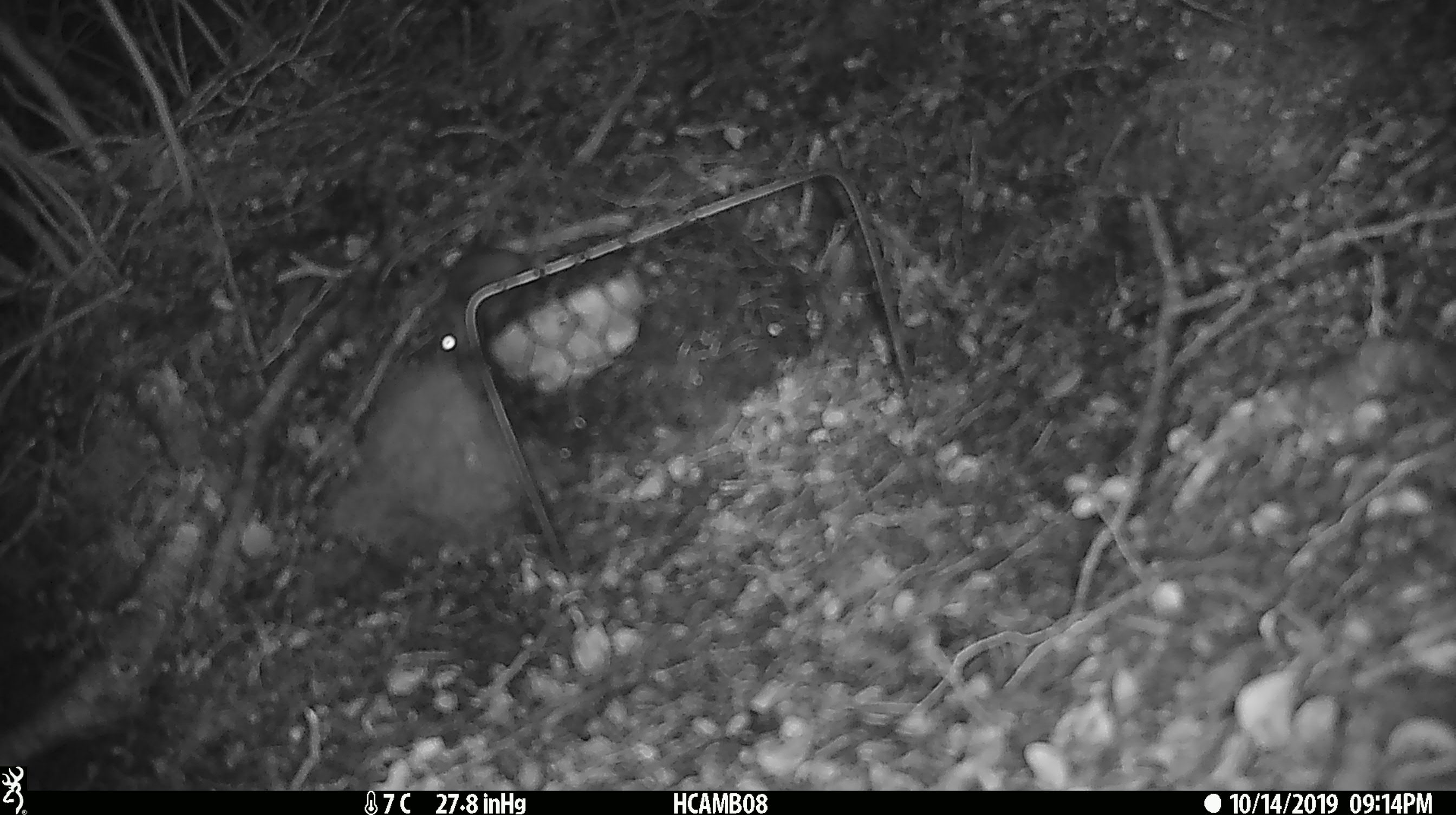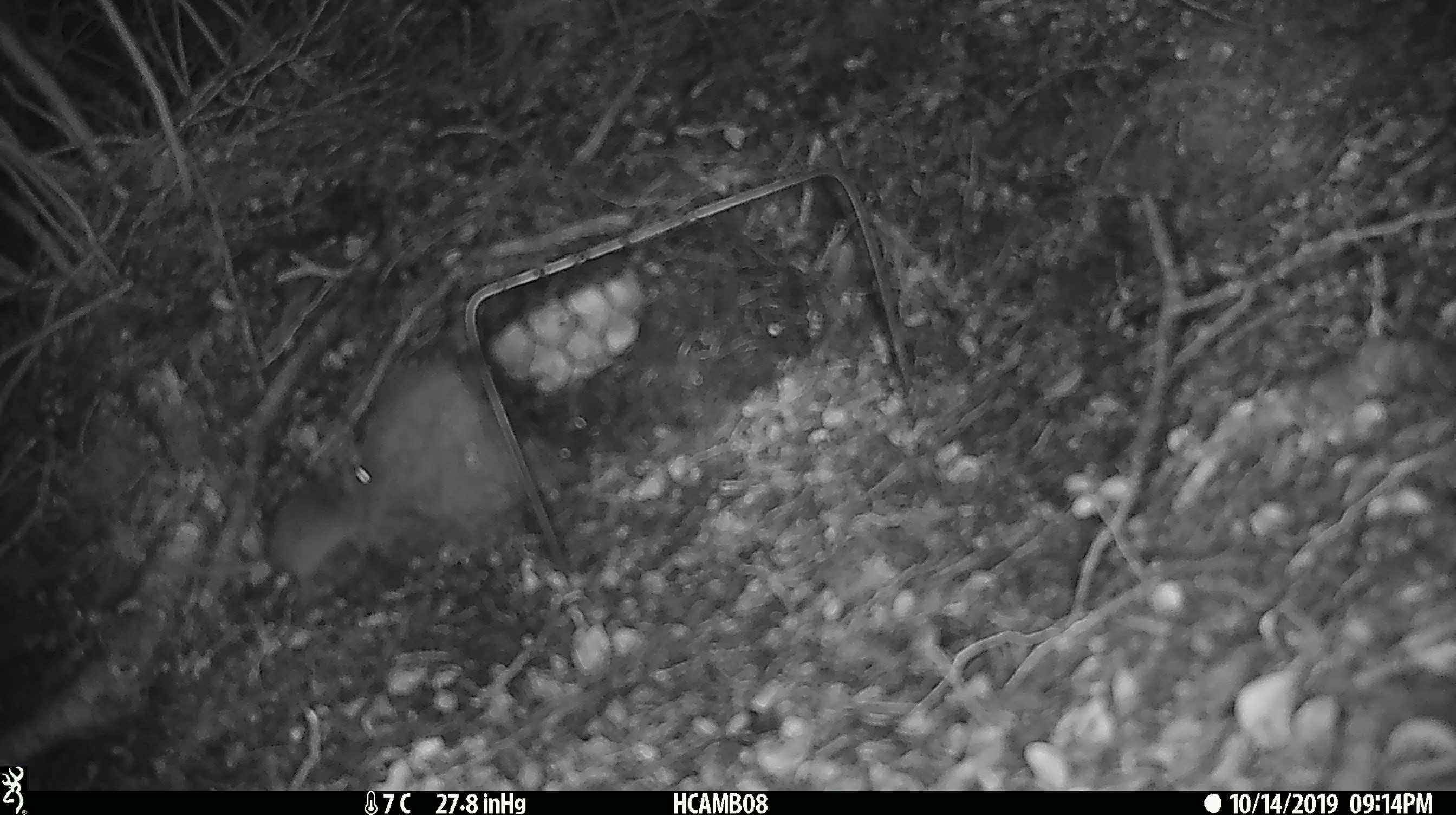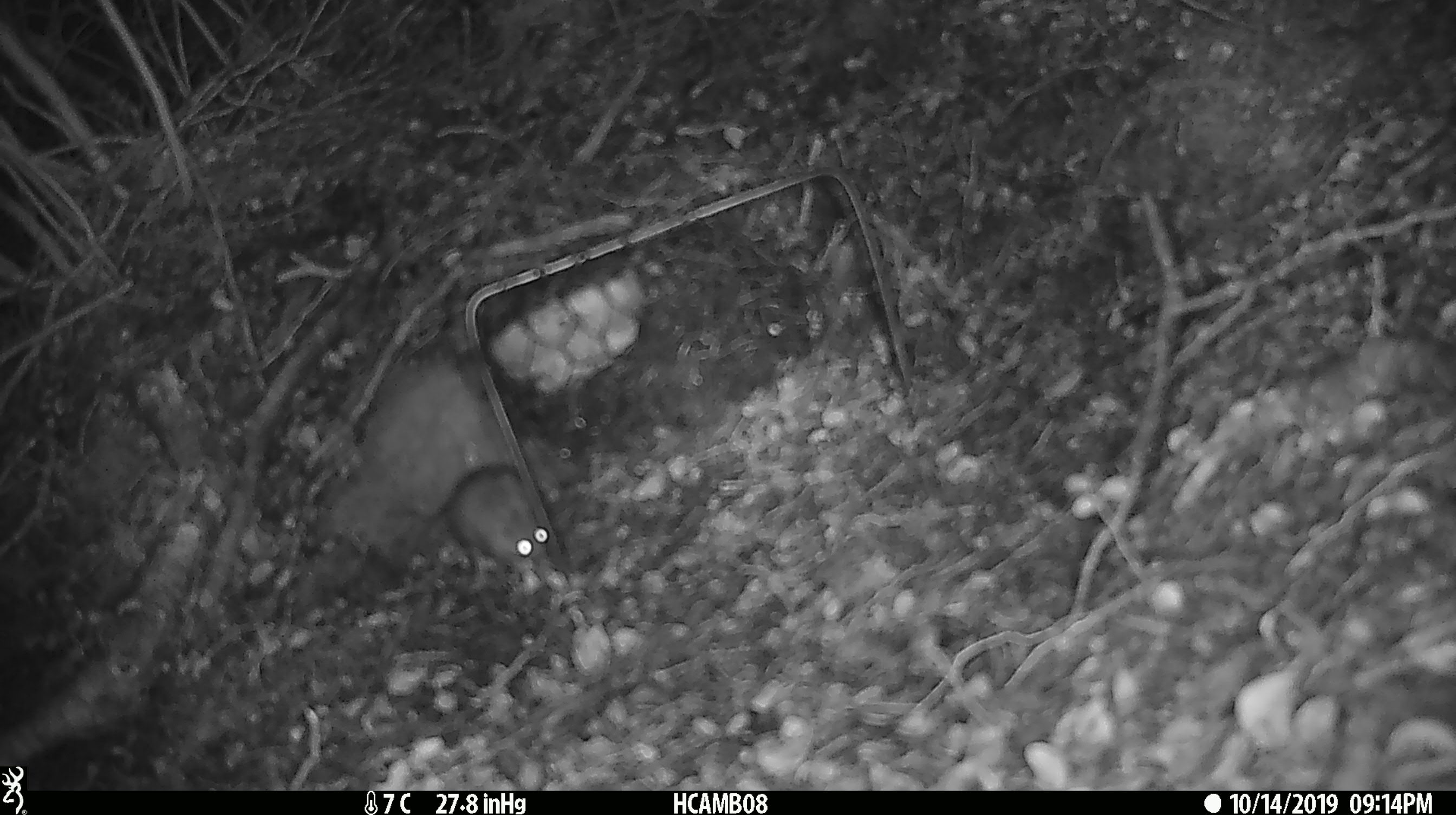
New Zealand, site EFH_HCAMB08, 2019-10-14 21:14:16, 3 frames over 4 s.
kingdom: Animalia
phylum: Chordata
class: Mammalia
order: Rodentia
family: Muridae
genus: Mus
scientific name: Mus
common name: mouse